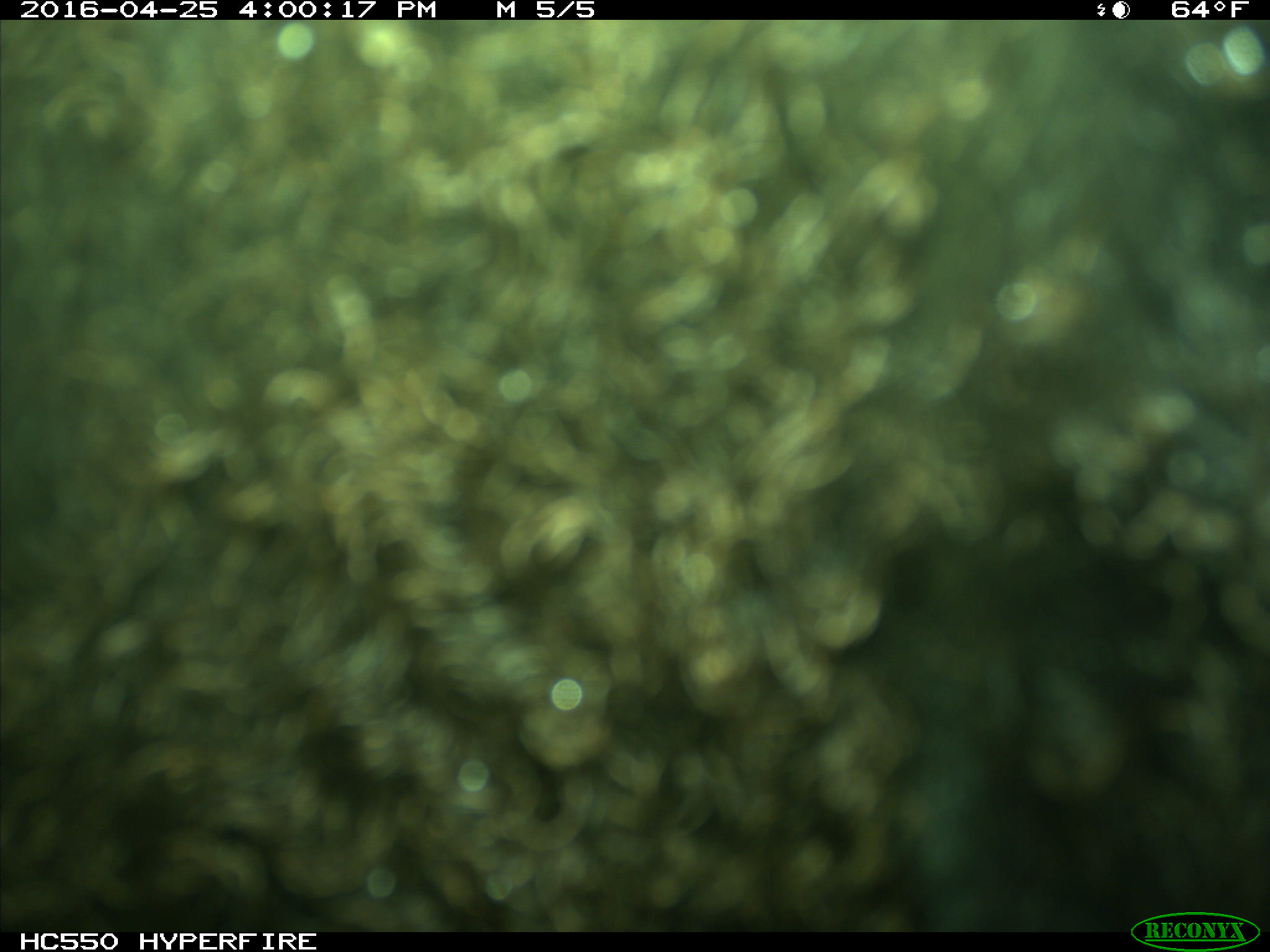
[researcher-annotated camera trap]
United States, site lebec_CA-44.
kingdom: Animalia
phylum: Chordata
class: Mammalia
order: Artiodactyla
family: Bovidae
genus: Bos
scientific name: Bos taurus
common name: domestic cow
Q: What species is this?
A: Bos taurus (domestic cow).